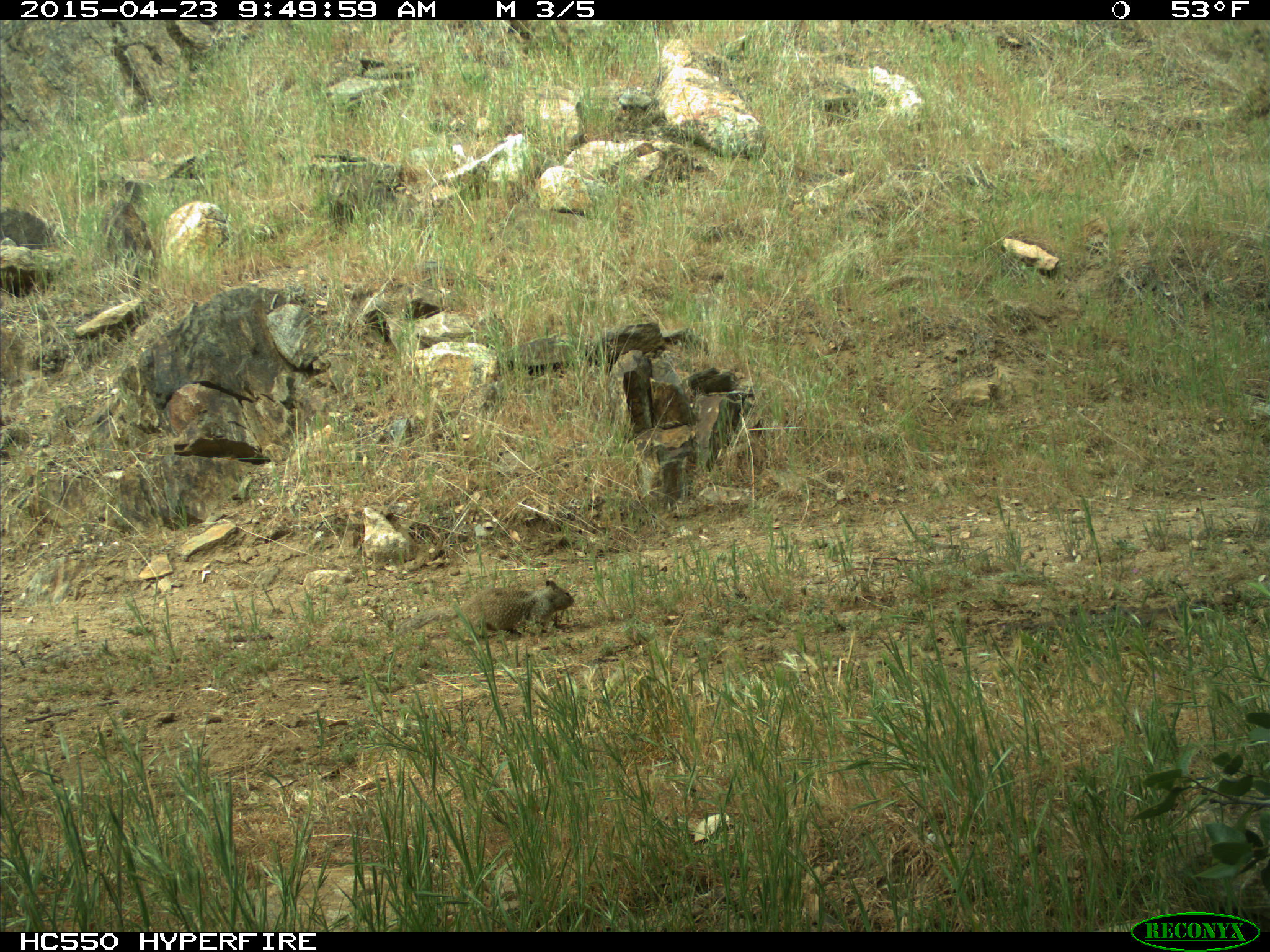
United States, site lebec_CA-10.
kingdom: Animalia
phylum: Chordata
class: Mammalia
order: Rodentia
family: Sciuridae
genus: Otospermophilus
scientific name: Otospermophilus beecheyi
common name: california ground squirrel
Otospermophilus beecheyi (california ground squirrel).